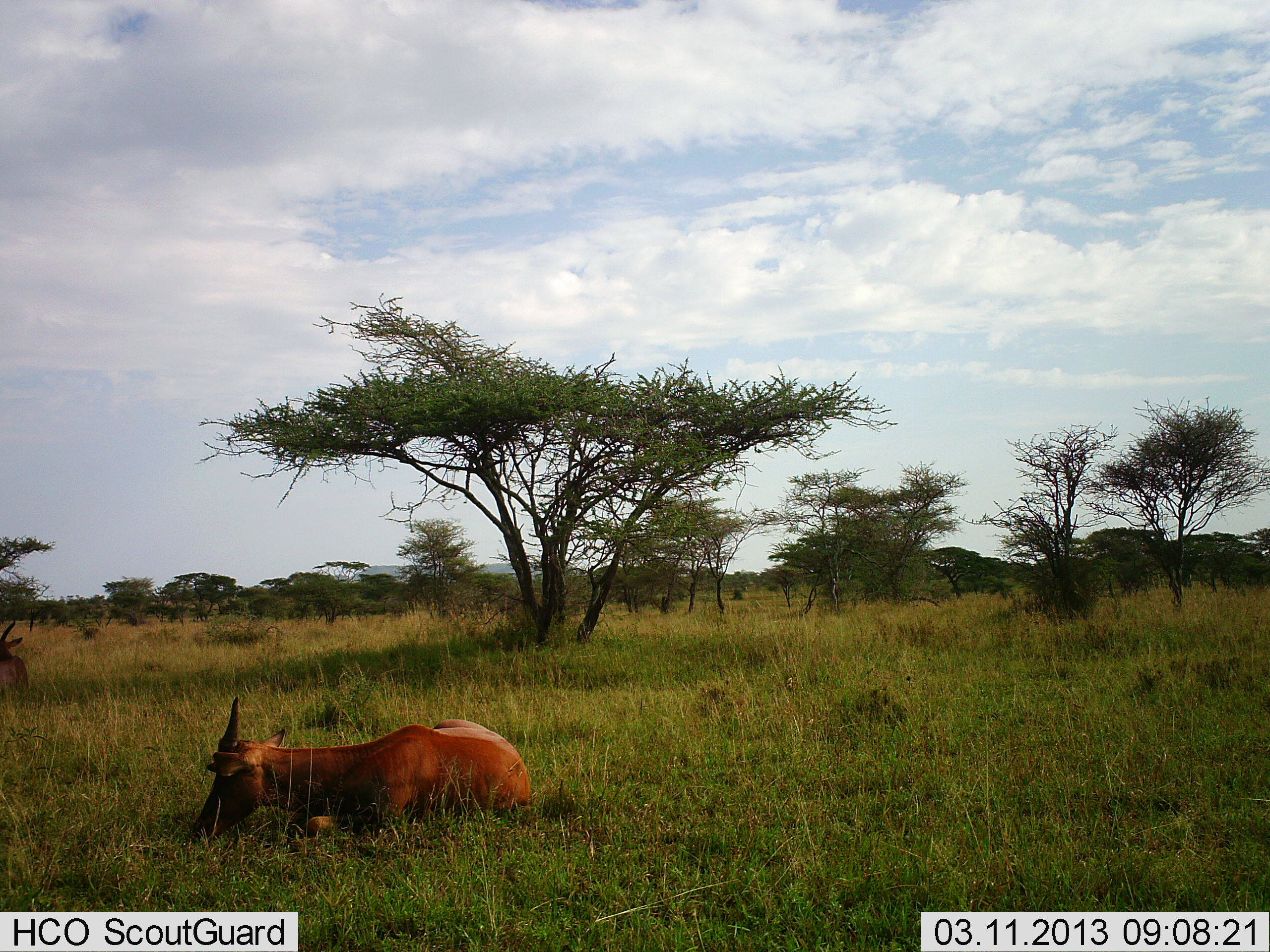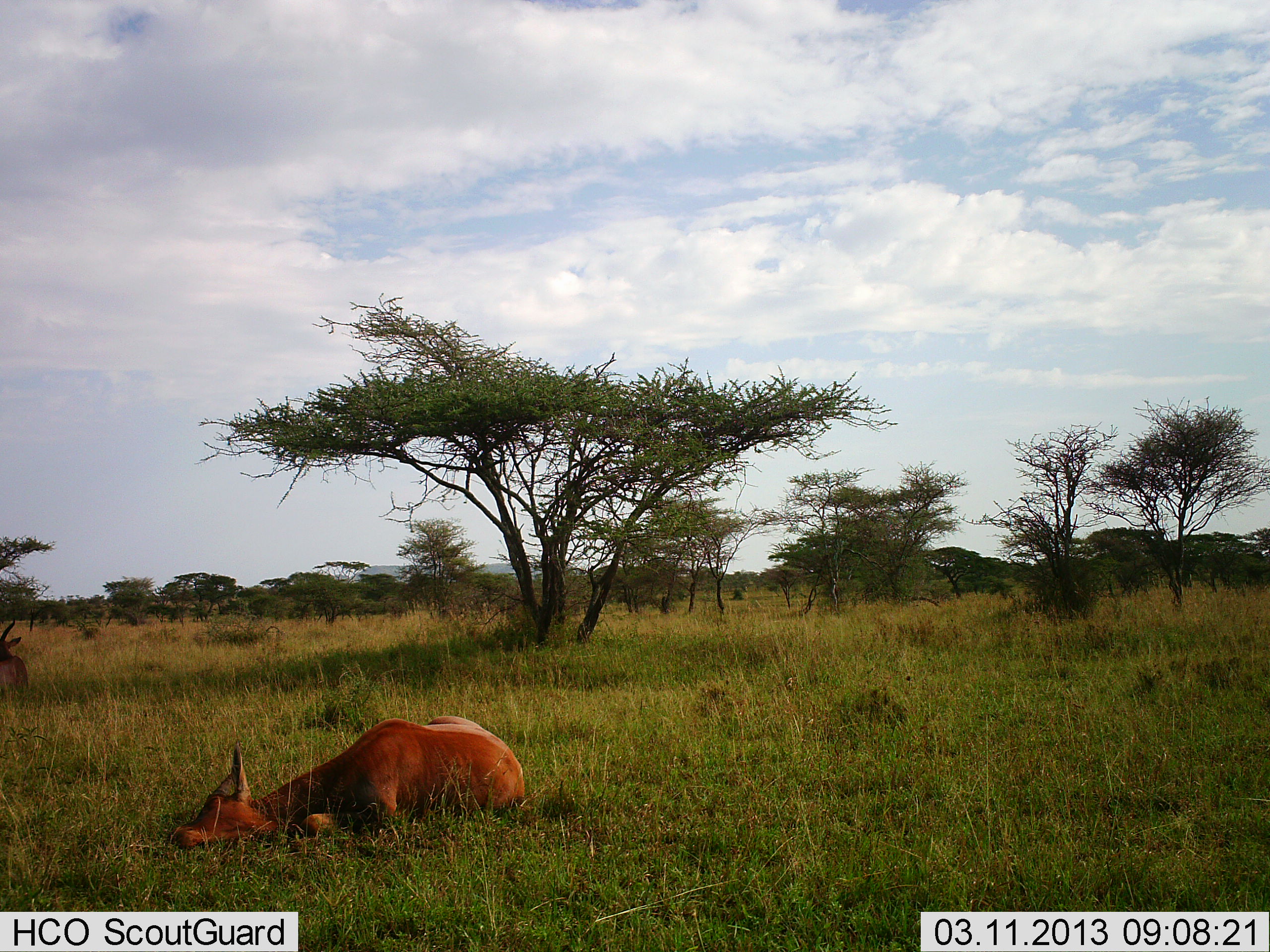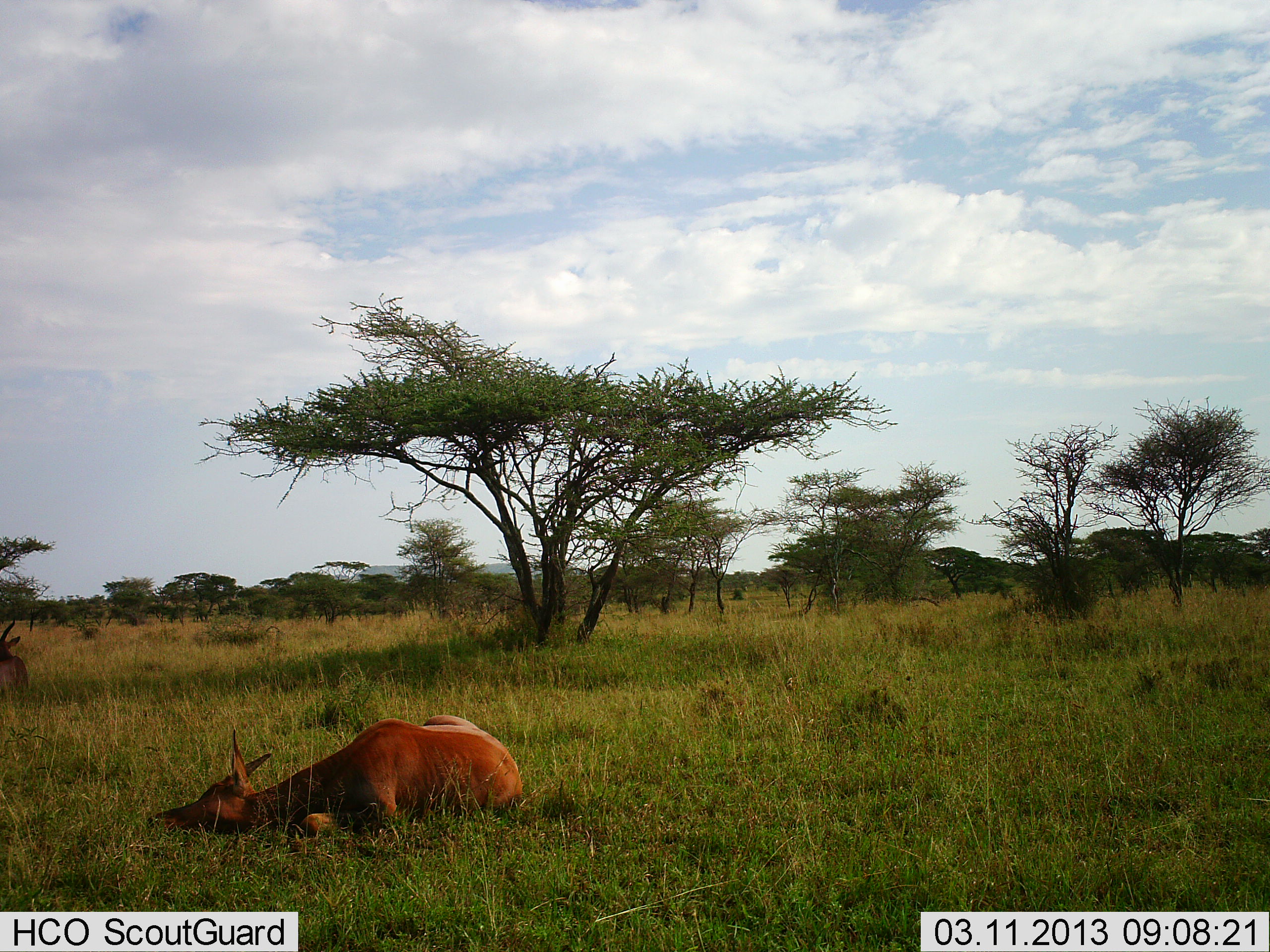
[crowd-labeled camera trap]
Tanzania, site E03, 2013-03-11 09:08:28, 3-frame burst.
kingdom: Animalia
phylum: Chordata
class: Mammalia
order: Artiodactyla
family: Bovidae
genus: Damaliscus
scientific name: Damaliscus lunatus jimela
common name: topi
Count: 2.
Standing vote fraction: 0%.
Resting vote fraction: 100%.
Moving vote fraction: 0%.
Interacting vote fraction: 0%.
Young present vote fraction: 0%.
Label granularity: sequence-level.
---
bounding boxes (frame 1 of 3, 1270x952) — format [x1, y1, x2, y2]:
animal: [192, 695, 534, 848]; [0, 620, 30, 691]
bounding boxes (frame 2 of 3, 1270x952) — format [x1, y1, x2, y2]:
animal: [172, 702, 527, 854]; [0, 620, 30, 691]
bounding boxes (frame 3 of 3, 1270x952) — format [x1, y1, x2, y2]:
animal: [154, 714, 524, 849]; [0, 620, 30, 691]